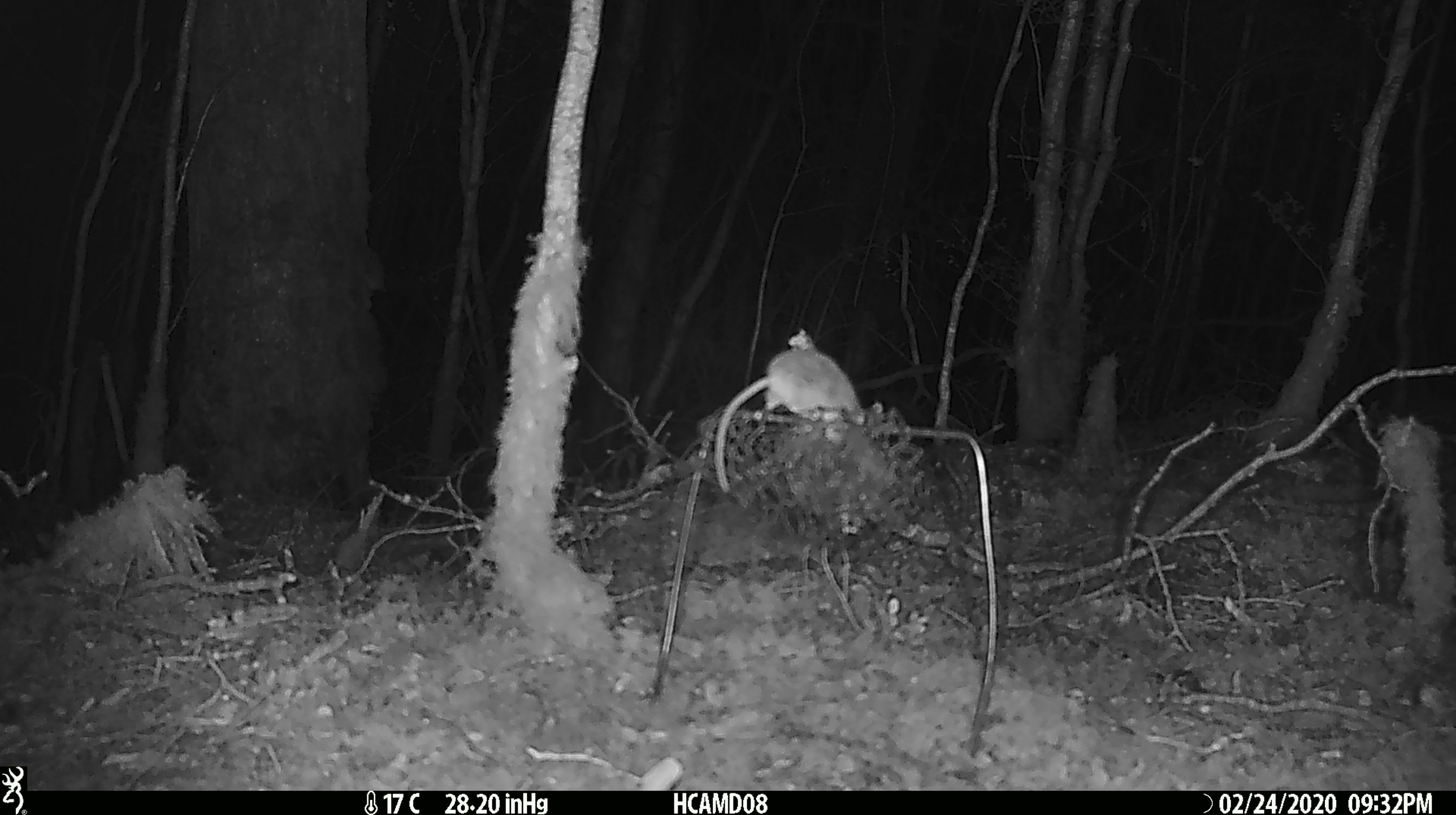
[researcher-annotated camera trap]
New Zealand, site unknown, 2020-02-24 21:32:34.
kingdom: Animalia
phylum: Chordata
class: Mammalia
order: Rodentia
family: Muridae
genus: Mus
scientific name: Mus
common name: mouse